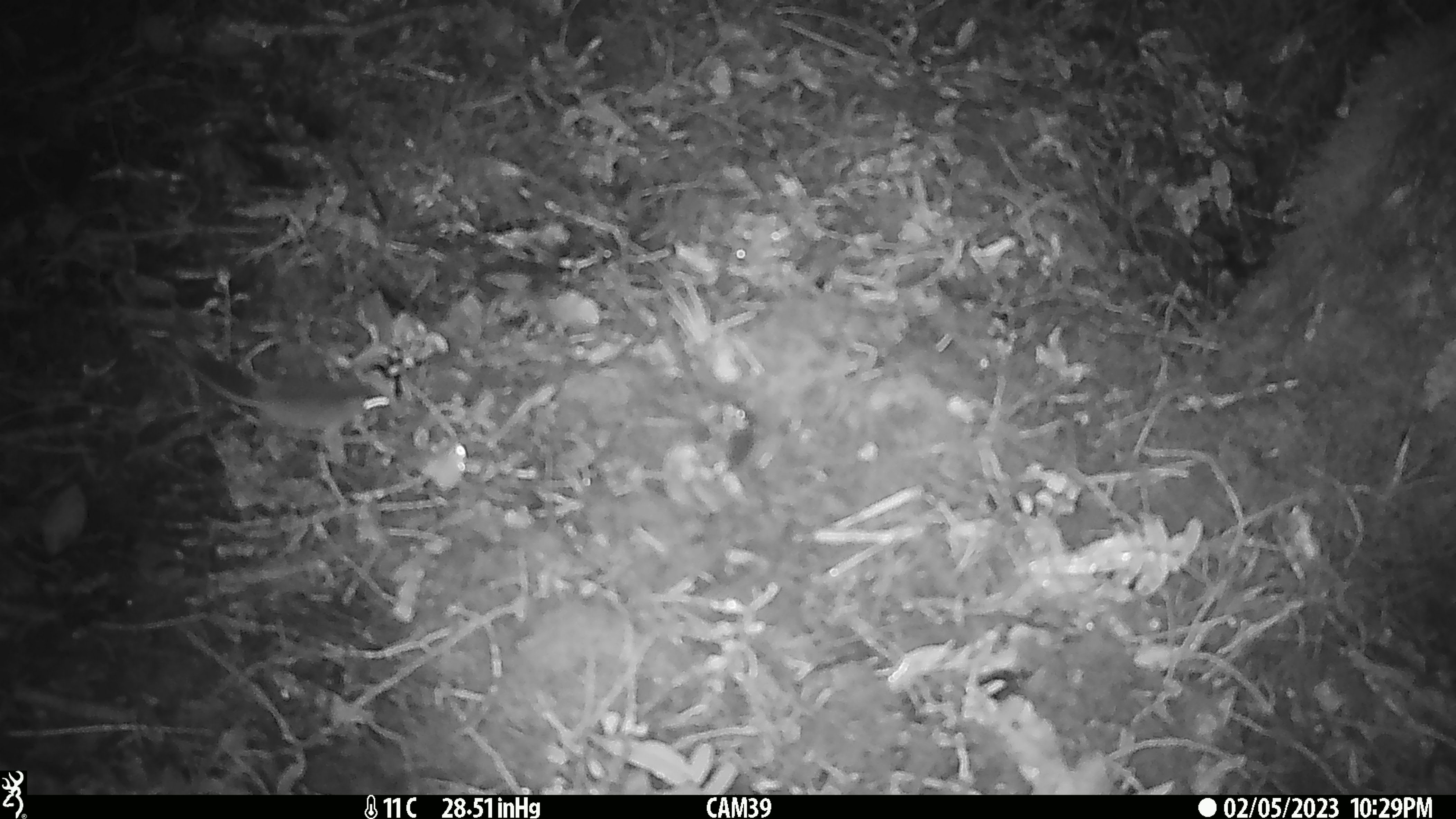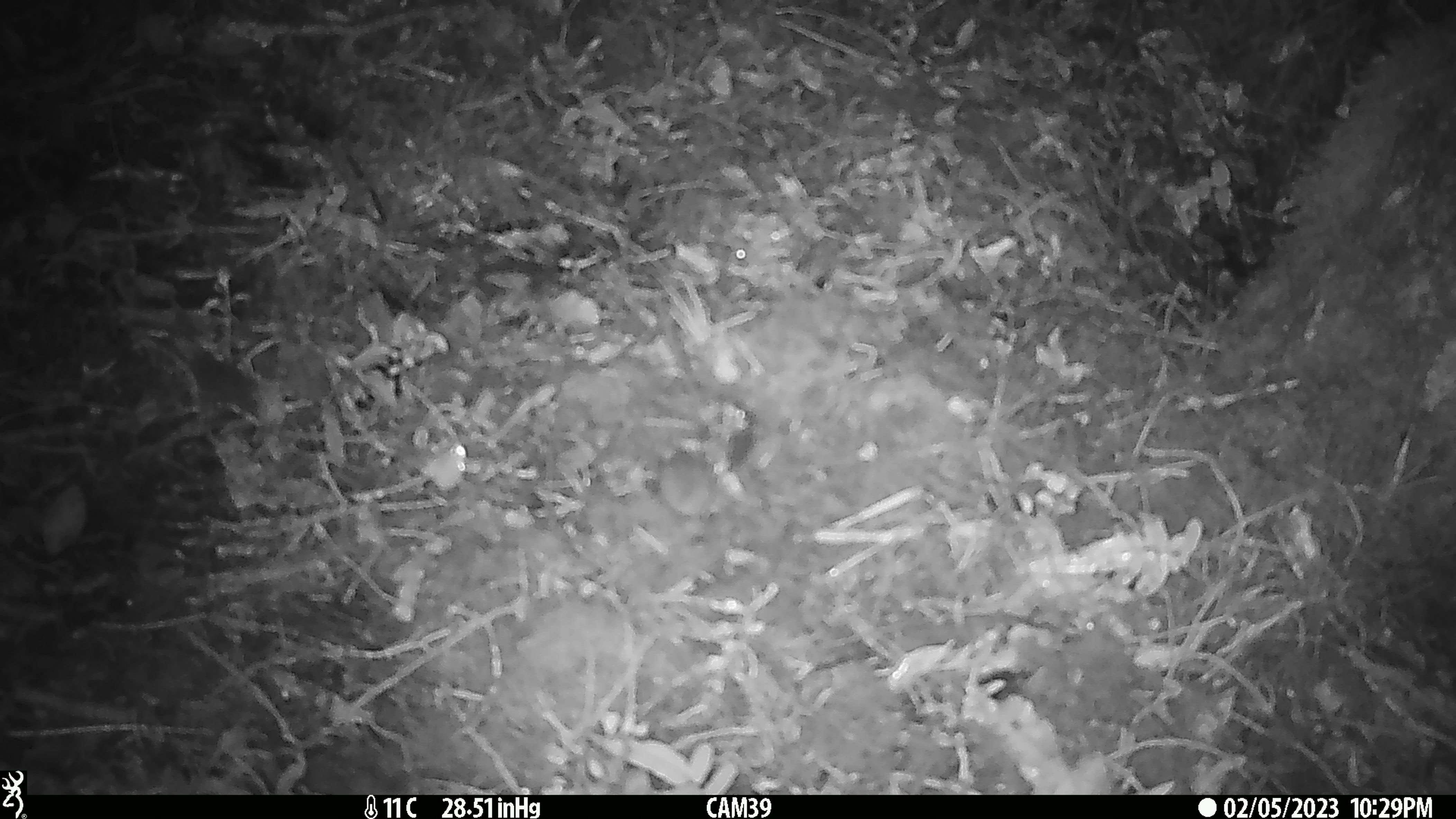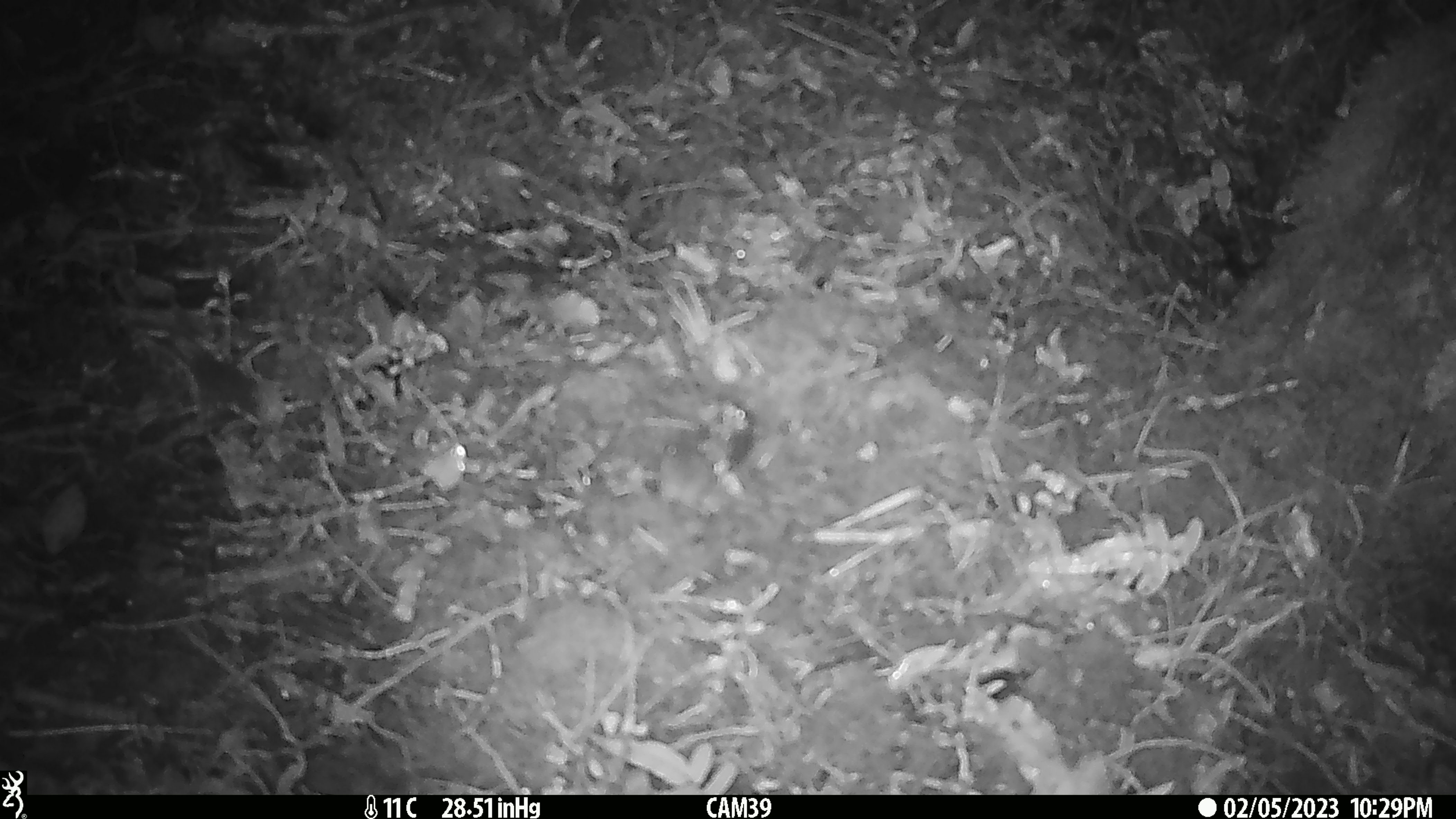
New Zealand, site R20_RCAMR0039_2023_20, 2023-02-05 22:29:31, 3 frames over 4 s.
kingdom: Animalia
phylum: Chordata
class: Mammalia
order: Rodentia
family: Muridae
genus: Mus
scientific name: Mus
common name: mouse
Mouse (Mus).